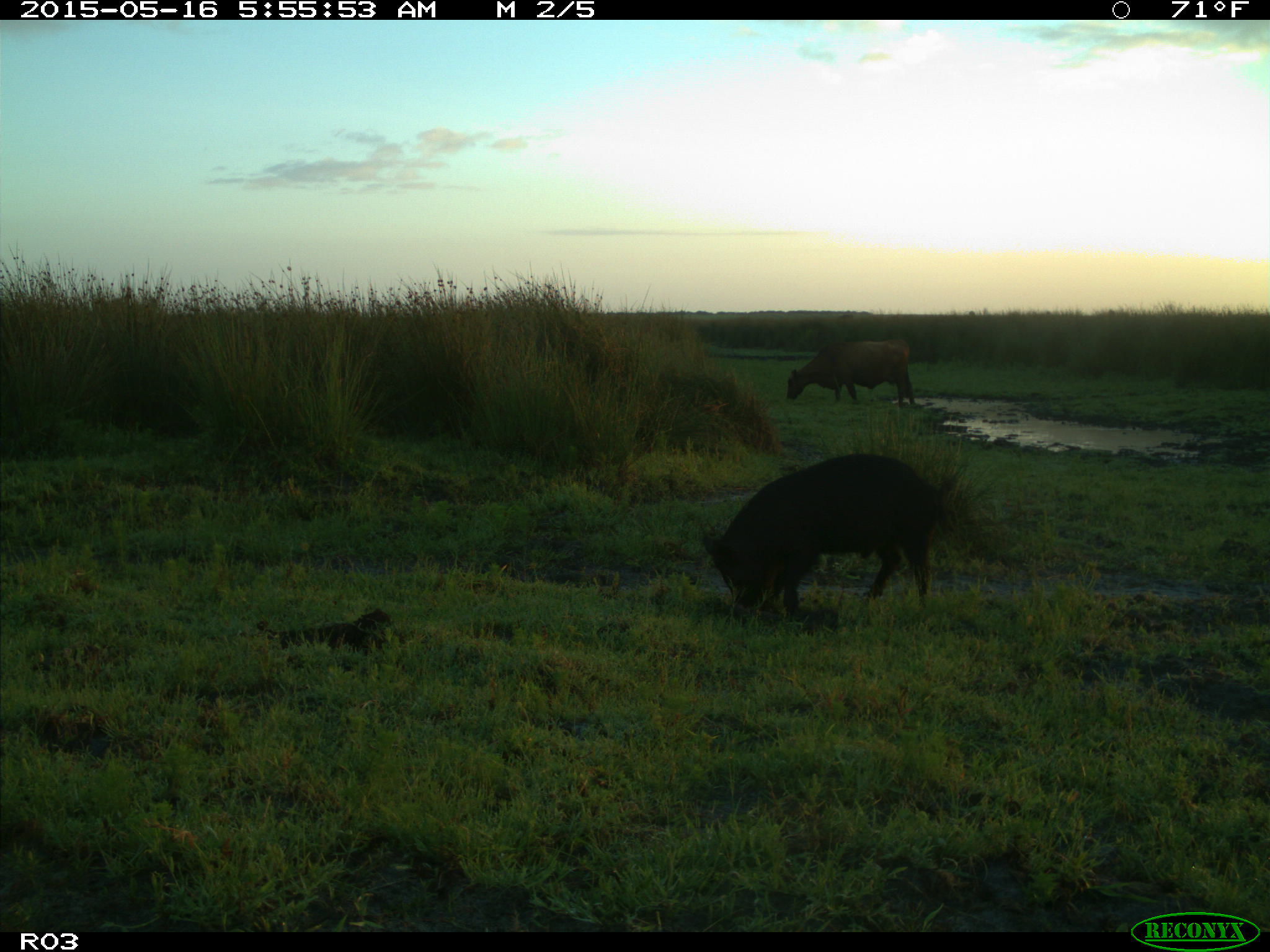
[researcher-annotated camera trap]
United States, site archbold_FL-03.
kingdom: Animalia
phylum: Chordata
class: Mammalia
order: Artiodactyla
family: Suidae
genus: Sus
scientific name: Sus scrofa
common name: wild boar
Sus scrofa (wild boar).